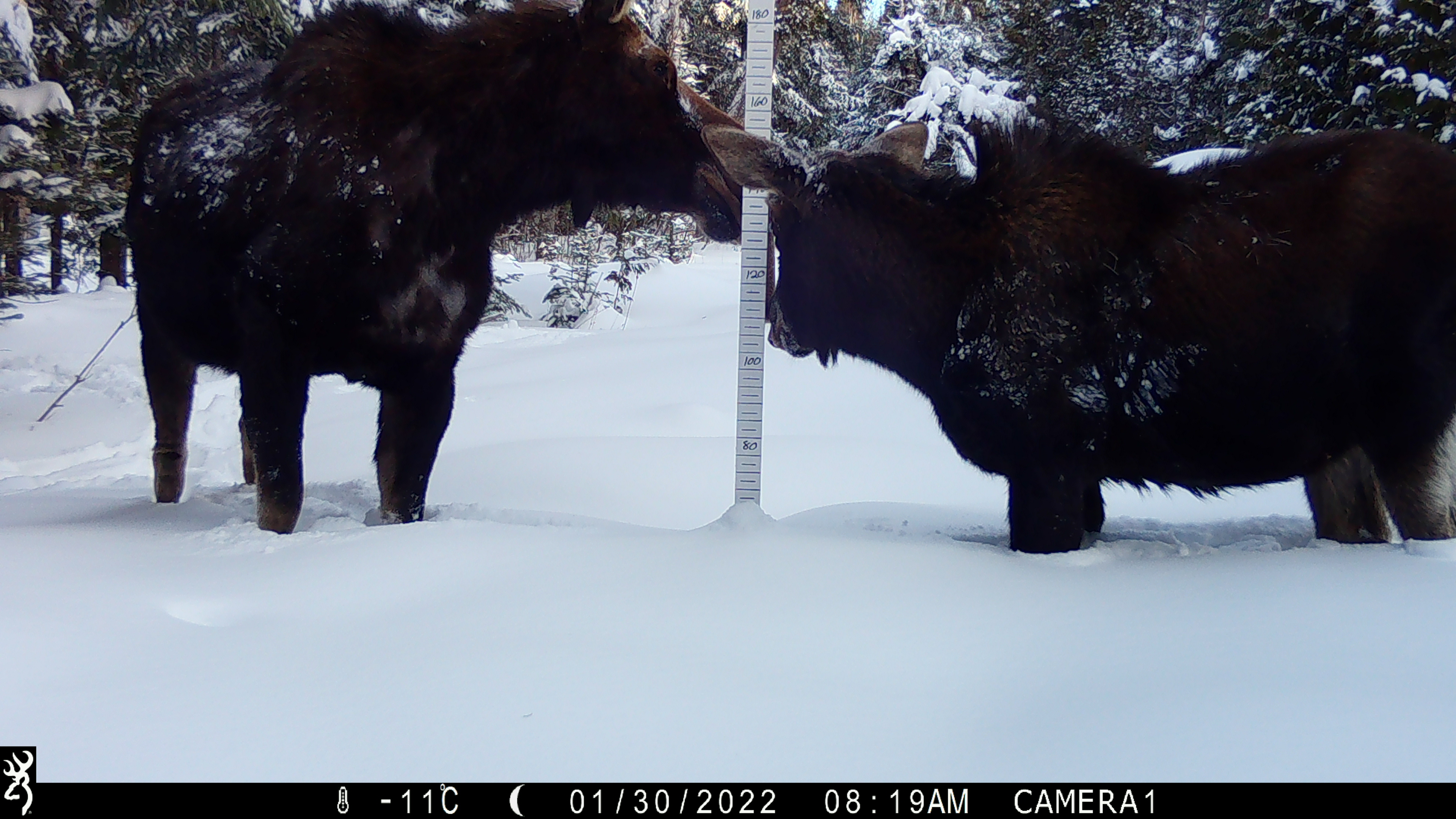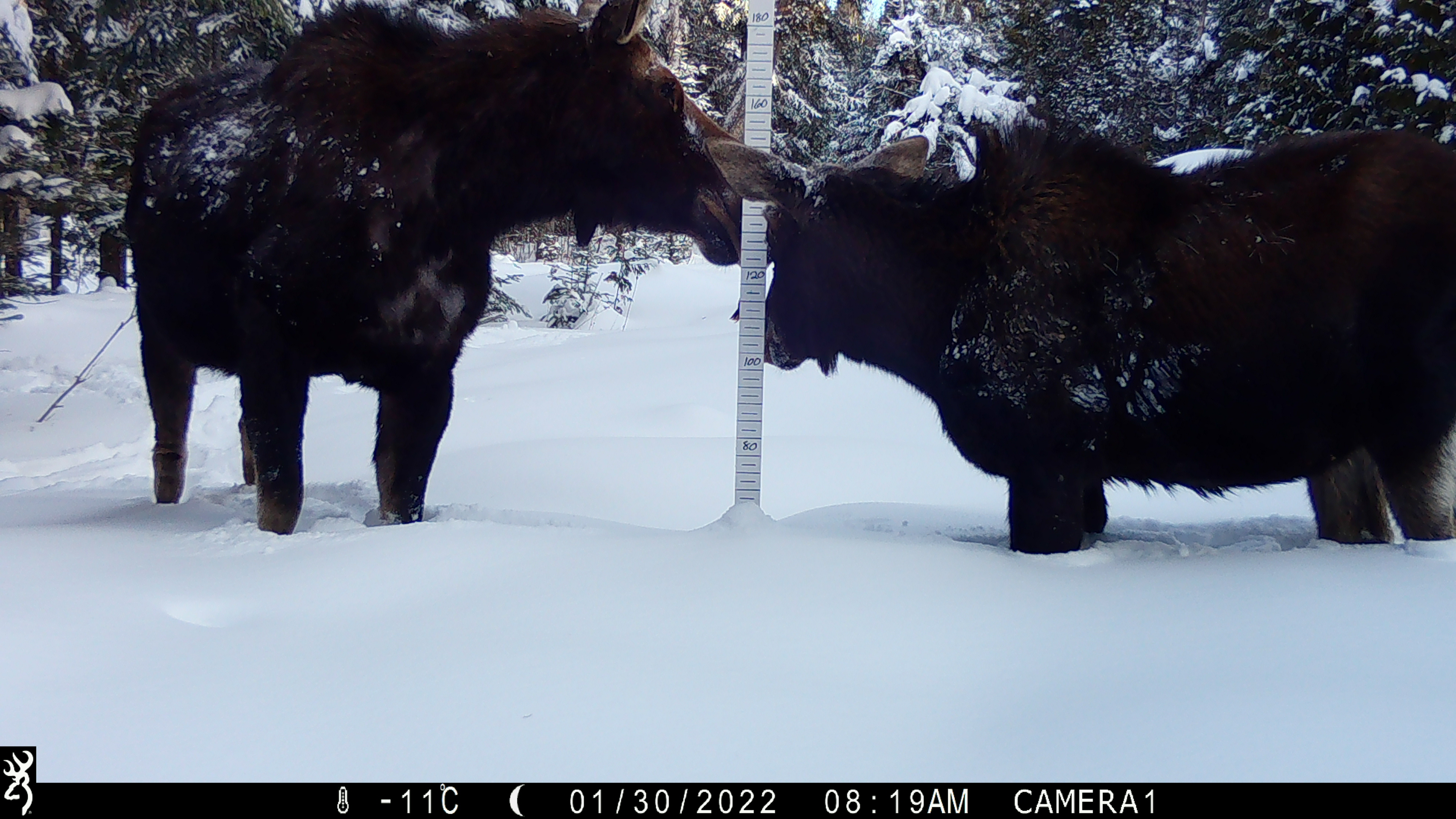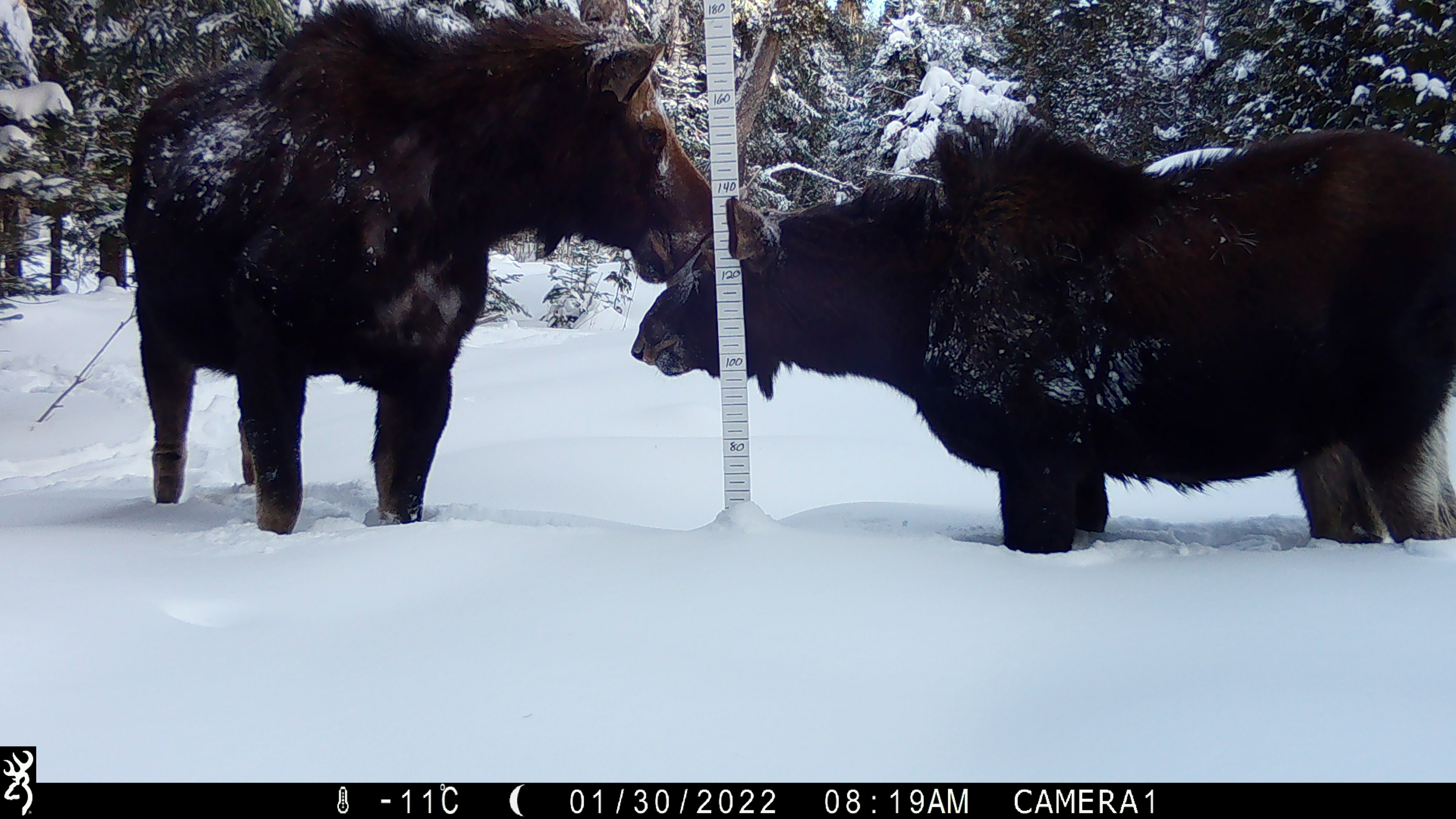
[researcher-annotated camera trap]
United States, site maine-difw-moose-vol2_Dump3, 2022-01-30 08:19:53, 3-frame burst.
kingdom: Animalia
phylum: Chordata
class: Mammalia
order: Artiodactyla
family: Cervidae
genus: Alces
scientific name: Alces alces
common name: moose